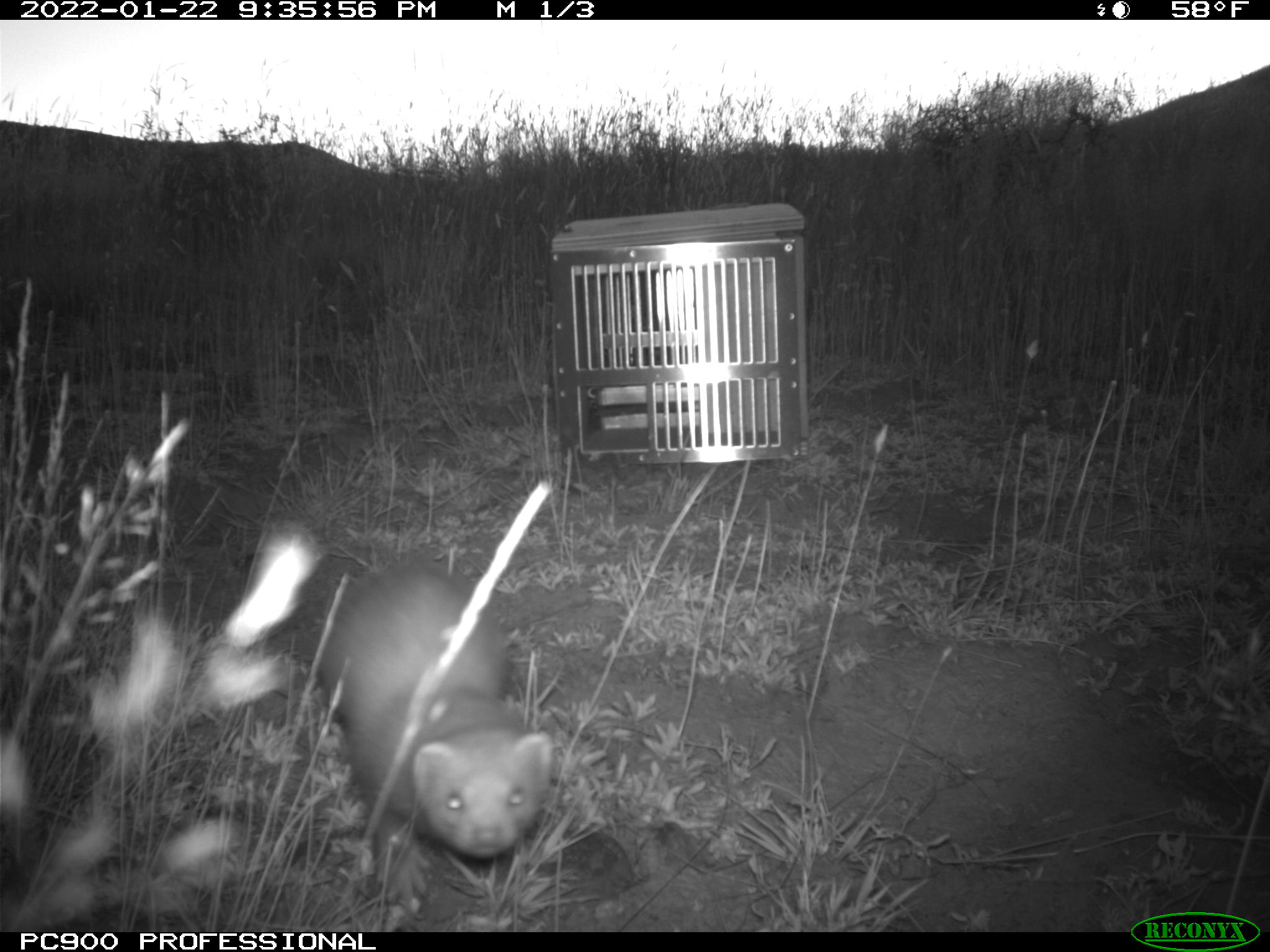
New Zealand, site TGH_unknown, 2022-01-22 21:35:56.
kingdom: Animalia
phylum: Chordata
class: Mammalia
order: Carnivora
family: Mustelidae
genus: Mustela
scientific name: Mustela furo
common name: ferret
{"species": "ferret (Mustela furo)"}